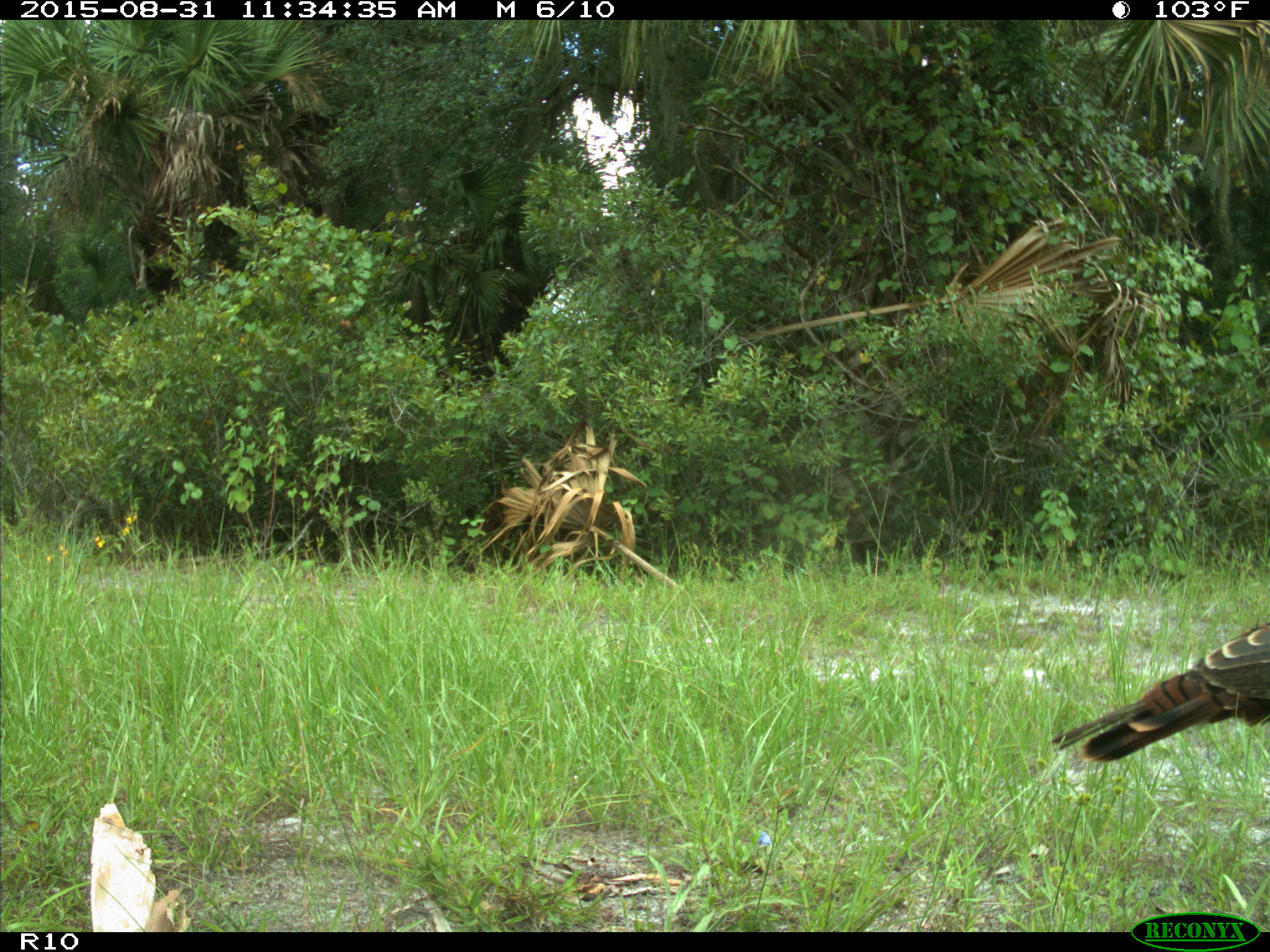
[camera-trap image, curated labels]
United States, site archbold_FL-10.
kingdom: Animalia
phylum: Chordata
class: Aves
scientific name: Aves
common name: birds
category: unidentified bird